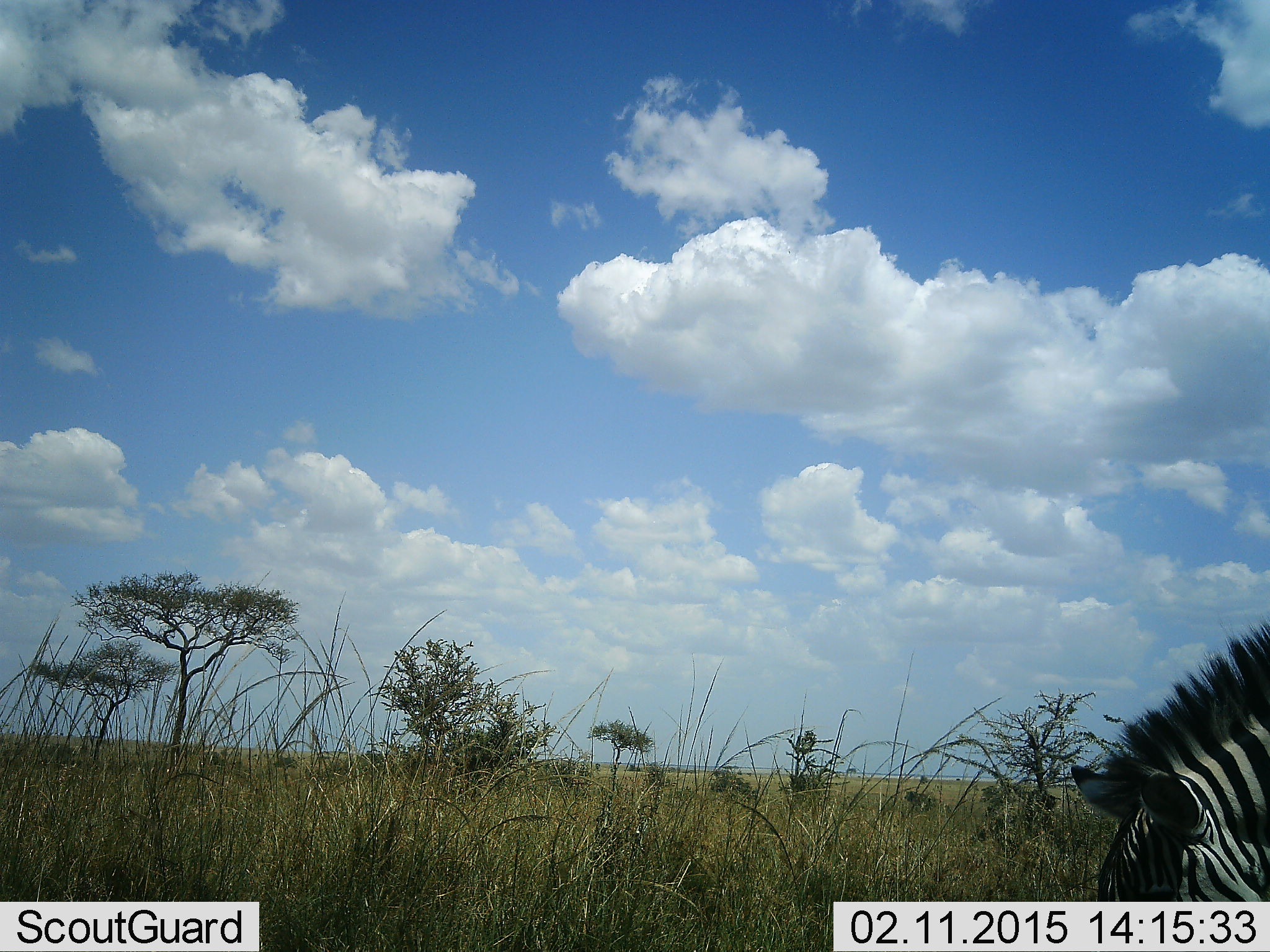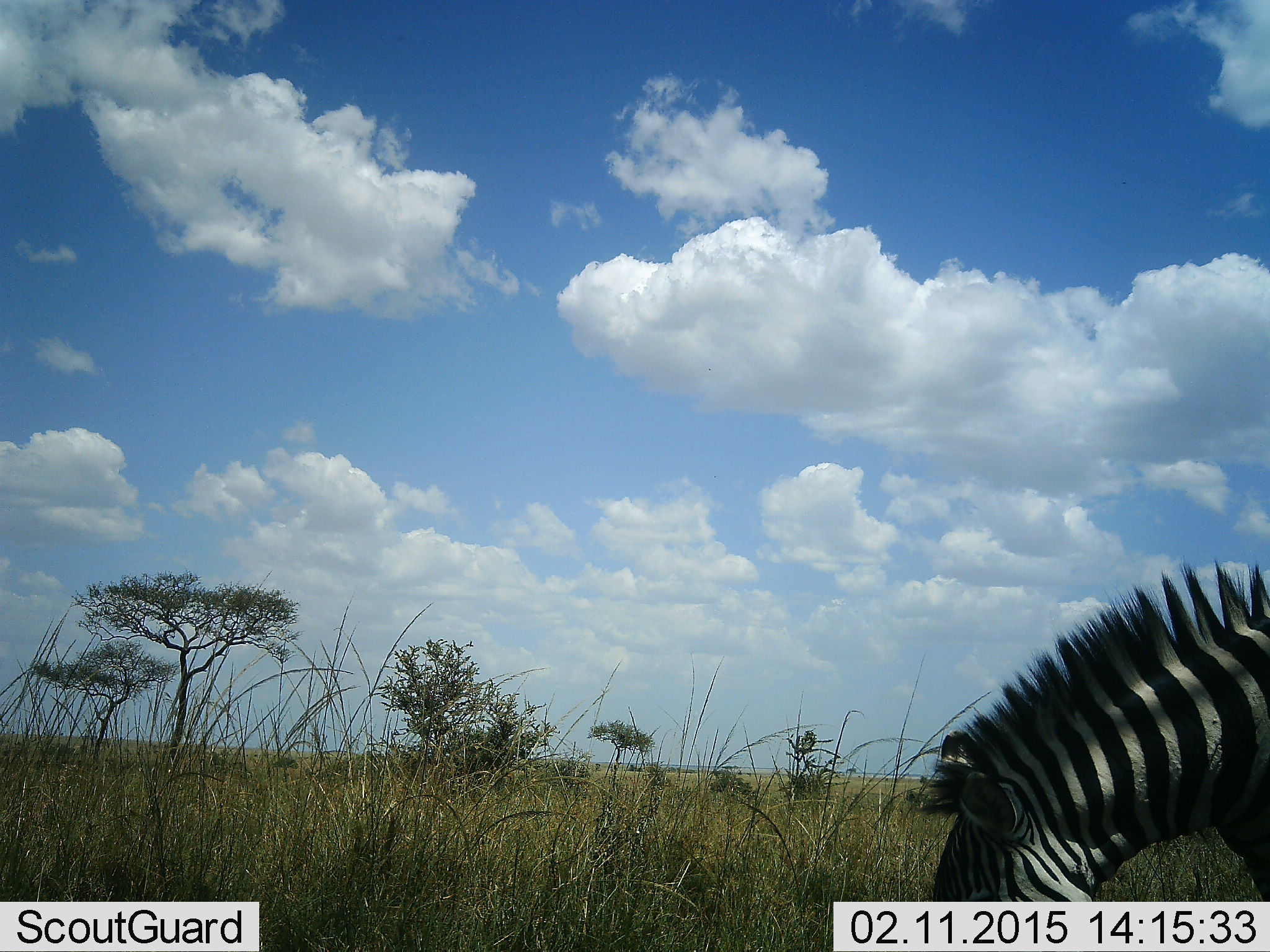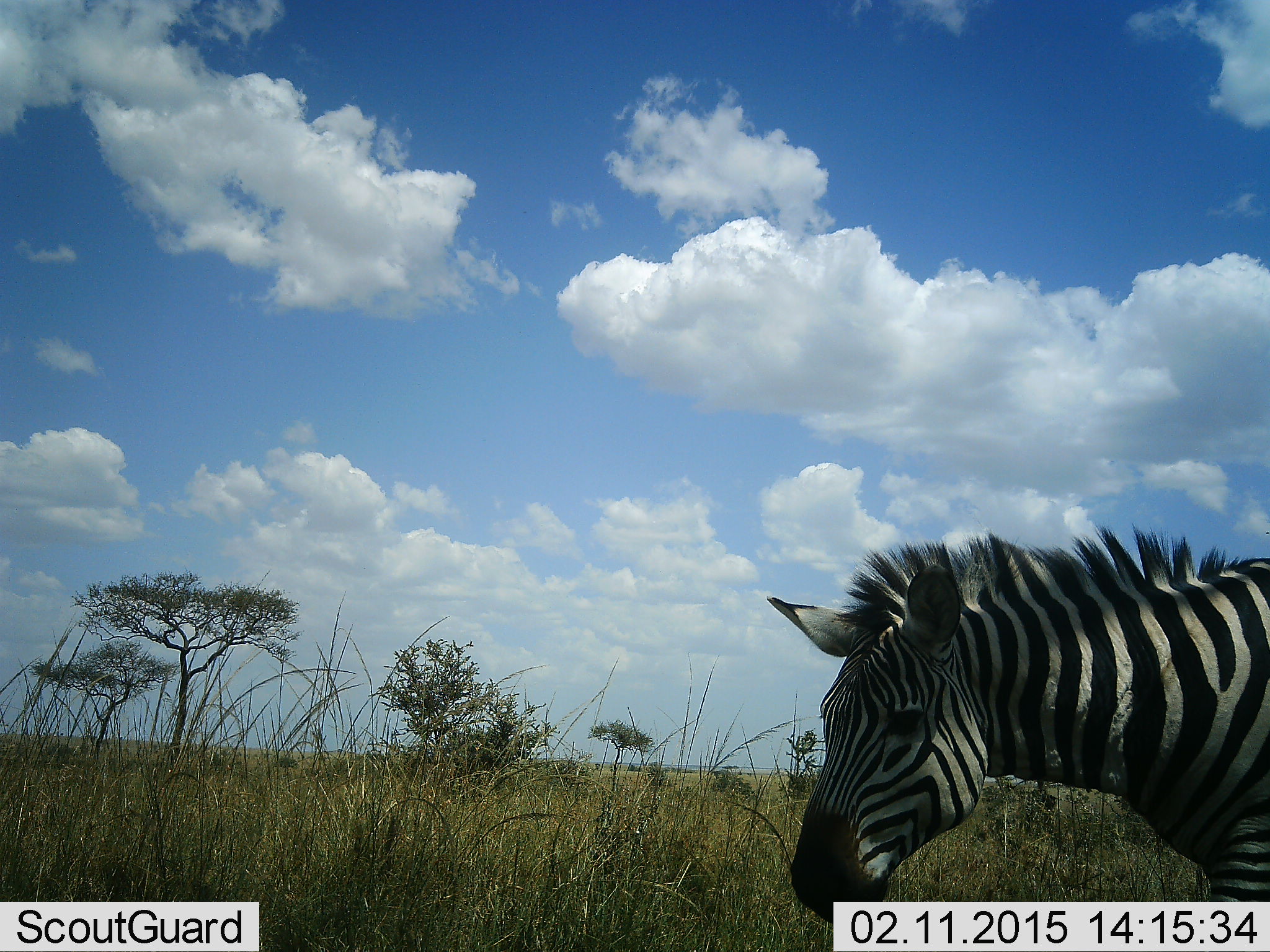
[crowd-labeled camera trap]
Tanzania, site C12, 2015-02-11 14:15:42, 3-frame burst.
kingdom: Animalia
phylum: Chordata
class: Mammalia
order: Perissodactyla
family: Equidae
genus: Equus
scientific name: Equus quagga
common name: plains zebra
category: zebra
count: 1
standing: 10%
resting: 0%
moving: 50%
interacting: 0%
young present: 0%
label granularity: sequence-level